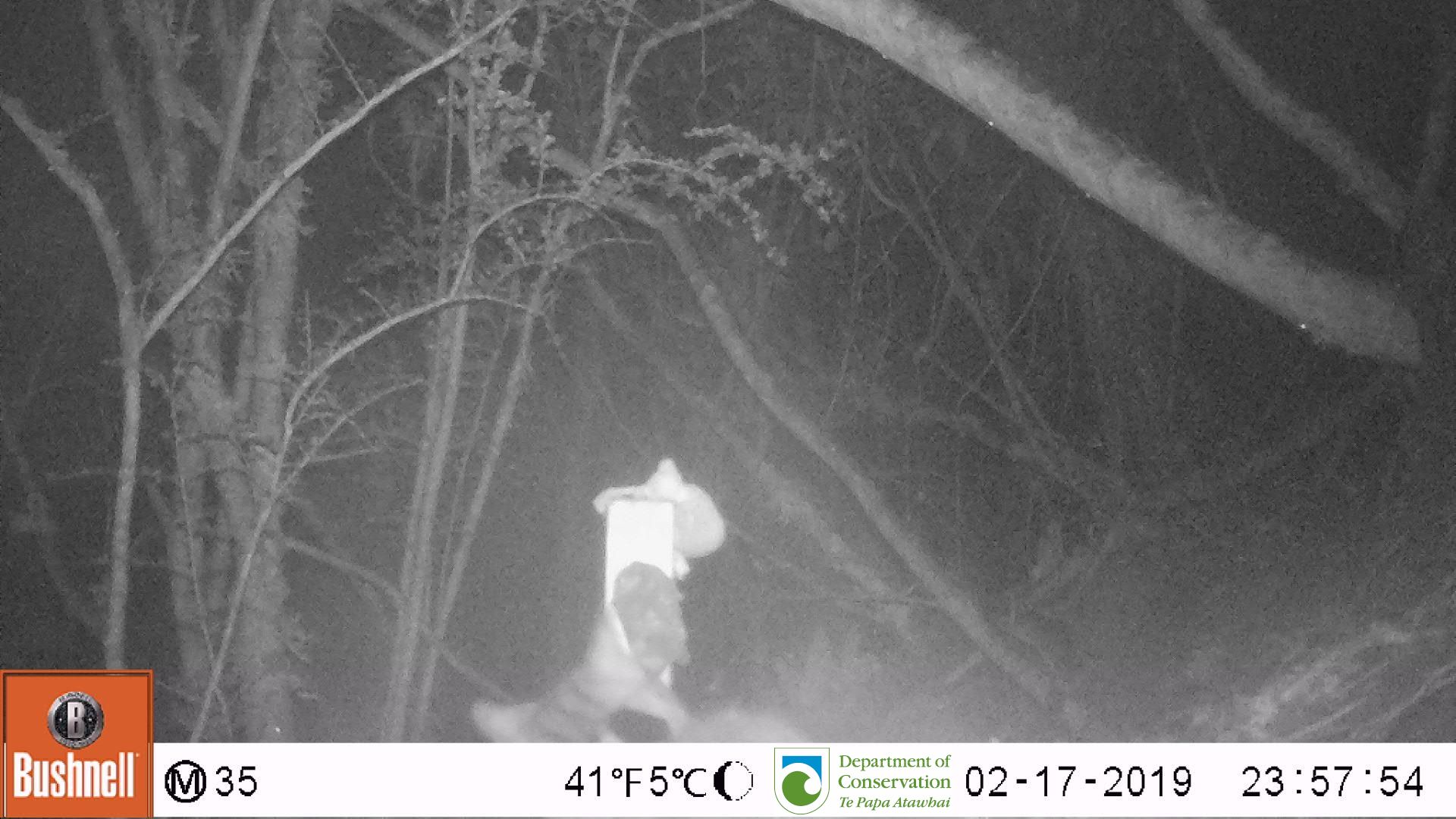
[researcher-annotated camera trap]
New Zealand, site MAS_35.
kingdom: Animalia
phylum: Chordata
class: Mammalia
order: Carnivora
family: Felidae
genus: Felis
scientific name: Felis catus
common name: domestic cat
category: cat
Cat (domestic cat) (Felis catus).